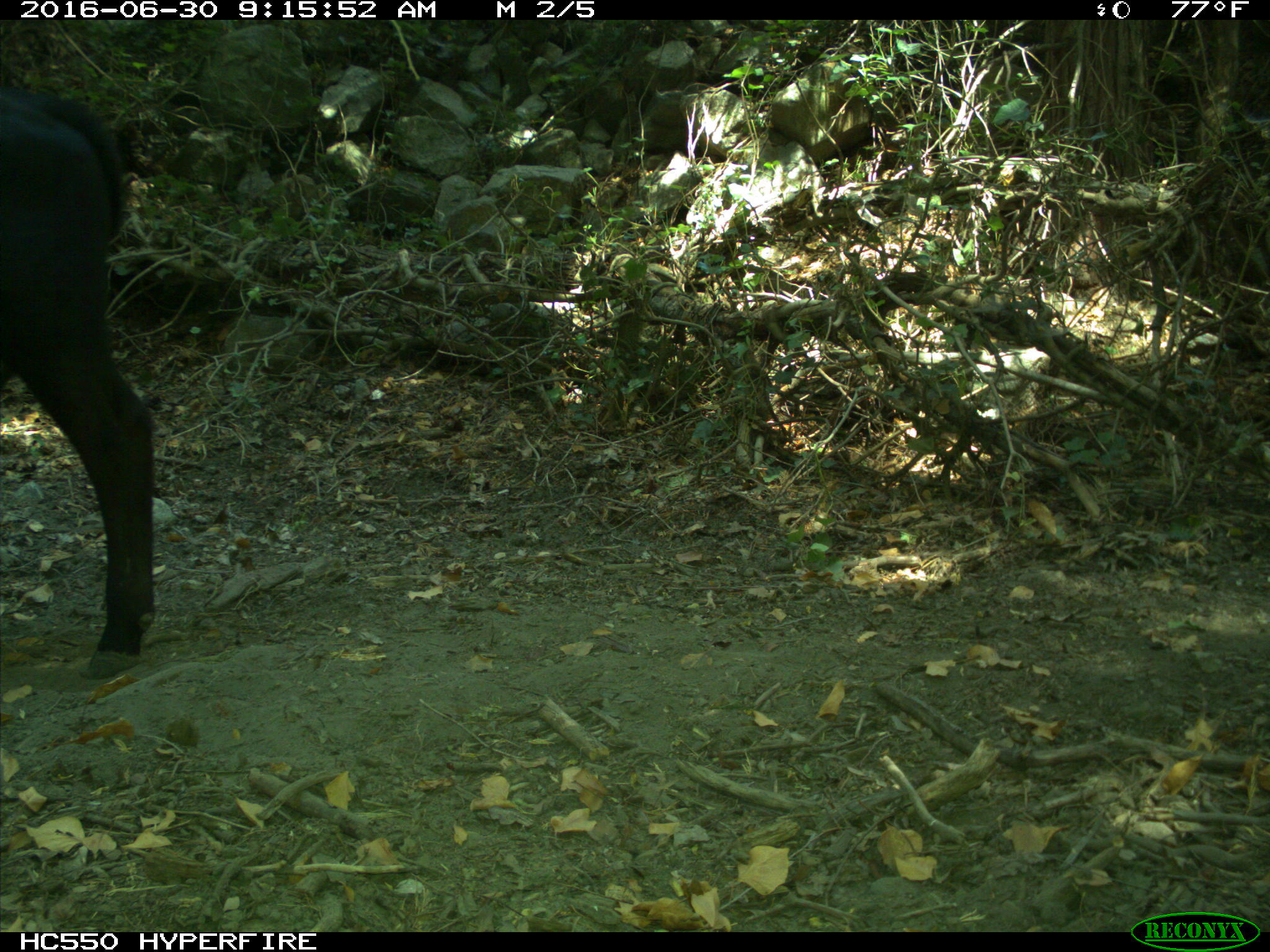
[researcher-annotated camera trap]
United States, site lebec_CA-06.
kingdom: Animalia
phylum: Chordata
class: Mammalia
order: Artiodactyla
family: Bovidae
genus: Bos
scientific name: Bos taurus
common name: domestic cow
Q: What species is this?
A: Bos taurus (domestic cow).